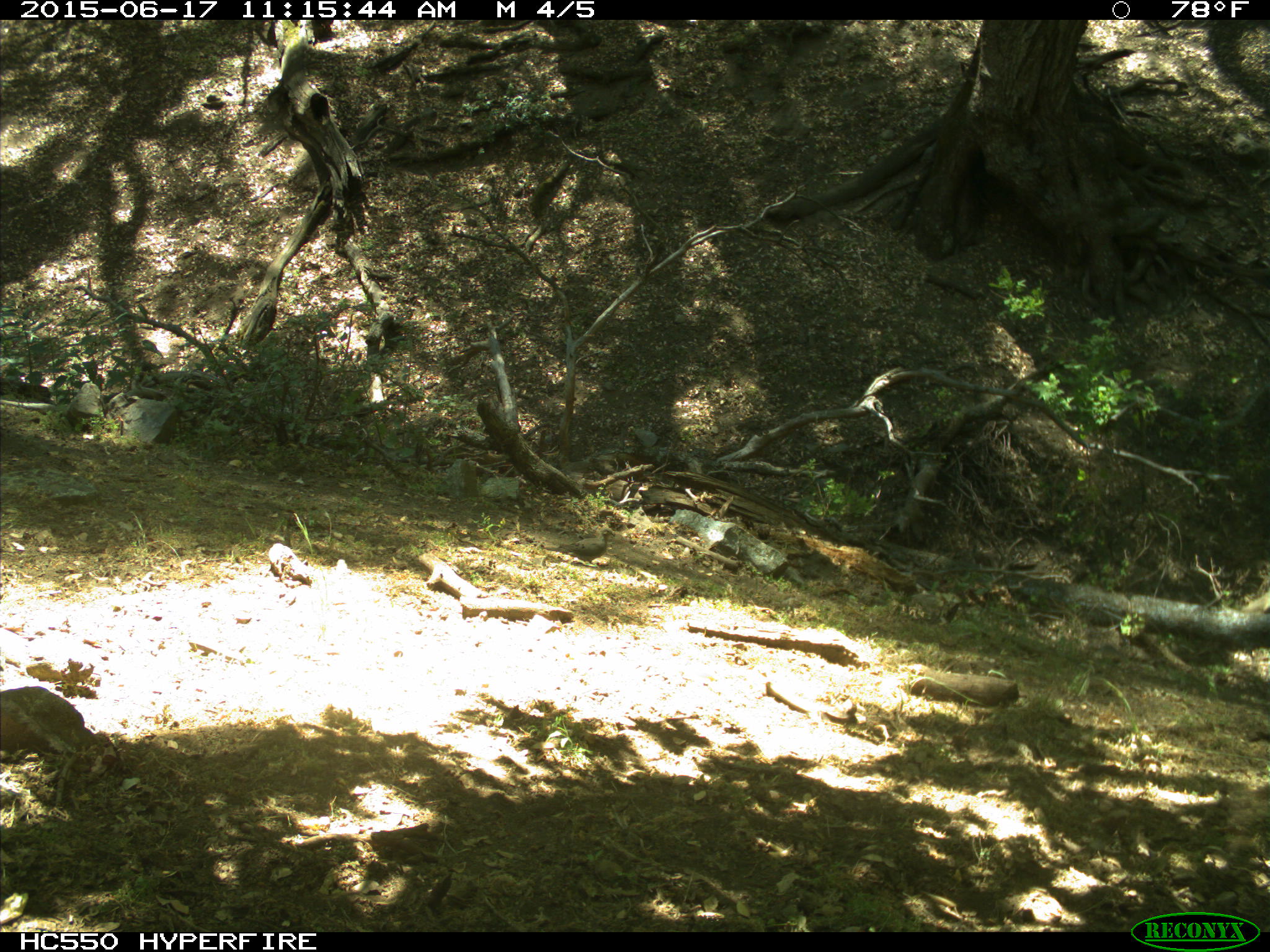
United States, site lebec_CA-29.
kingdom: Animalia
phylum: Chordata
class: Aves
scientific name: Aves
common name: birds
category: unidentified bird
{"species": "unidentified bird (birds) (Aves)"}